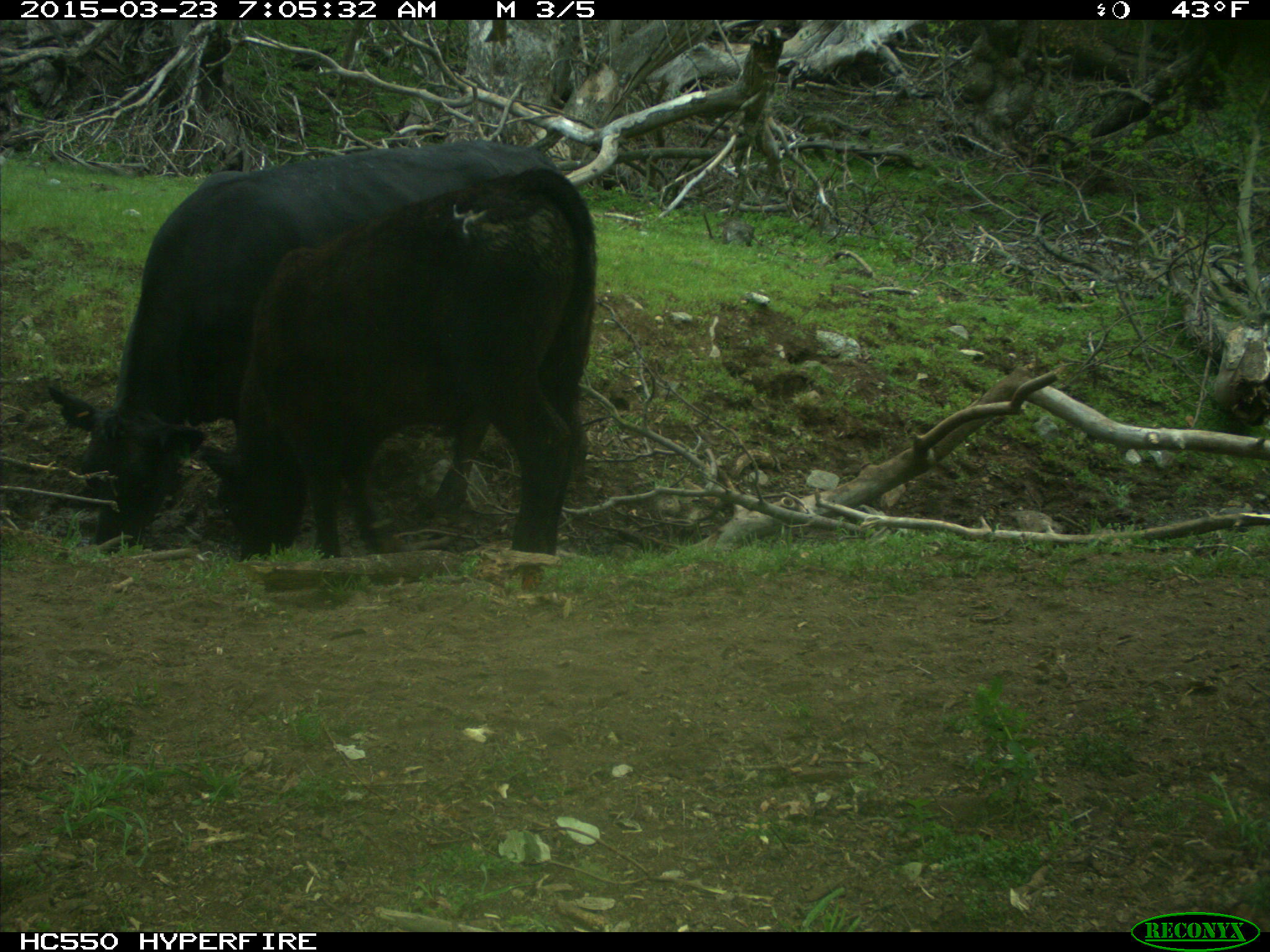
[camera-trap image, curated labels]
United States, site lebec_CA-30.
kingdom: Animalia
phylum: Chordata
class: Mammalia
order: Artiodactyla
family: Bovidae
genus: Bos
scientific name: Bos taurus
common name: domestic cow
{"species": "Bos taurus (domestic cow)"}